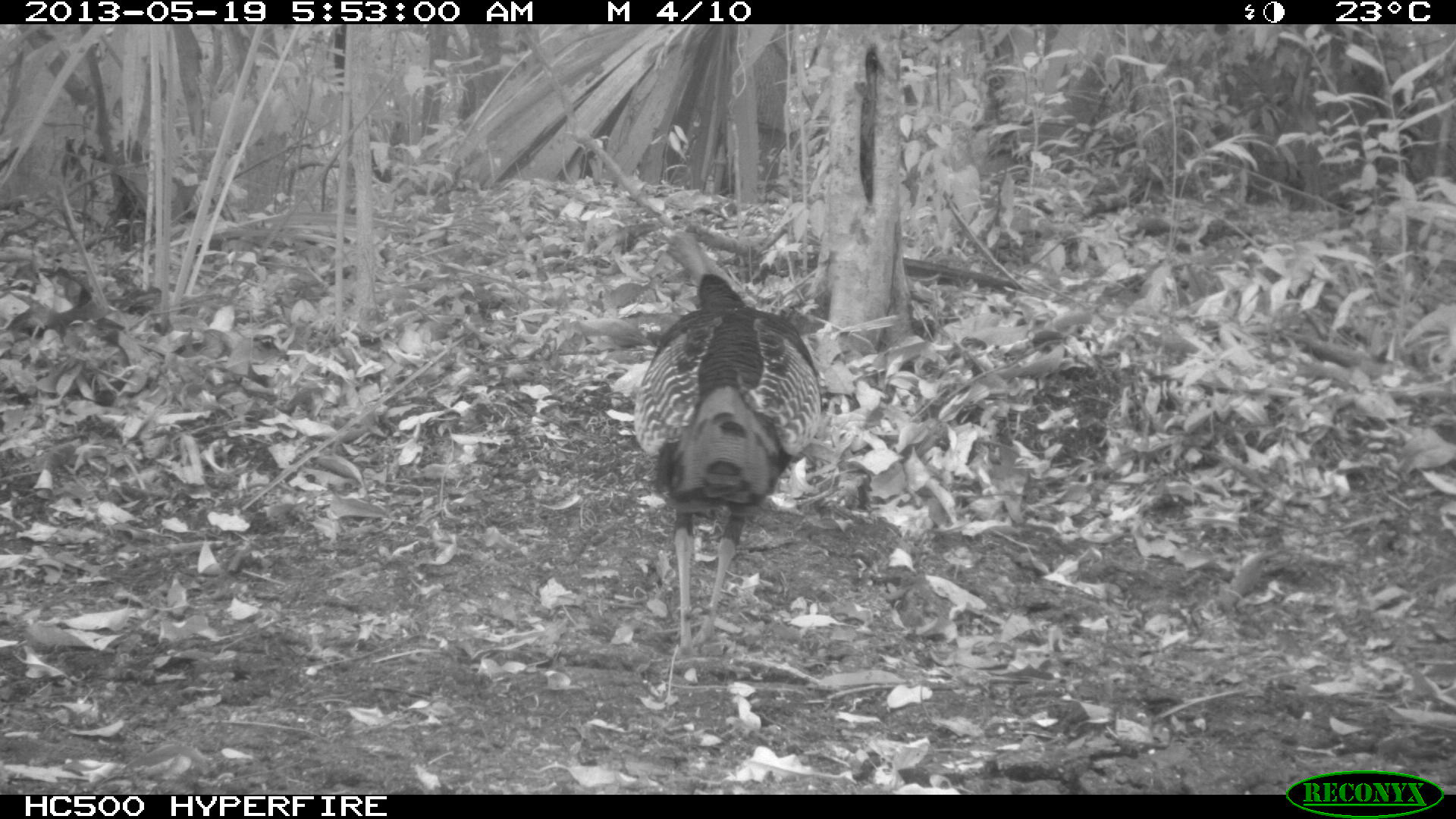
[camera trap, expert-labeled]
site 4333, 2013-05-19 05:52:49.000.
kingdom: Animalia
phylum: Chordata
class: Aves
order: Galliformes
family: Phasianidae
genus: Meleagris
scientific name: Meleagris ocellata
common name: ocellated turkey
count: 1